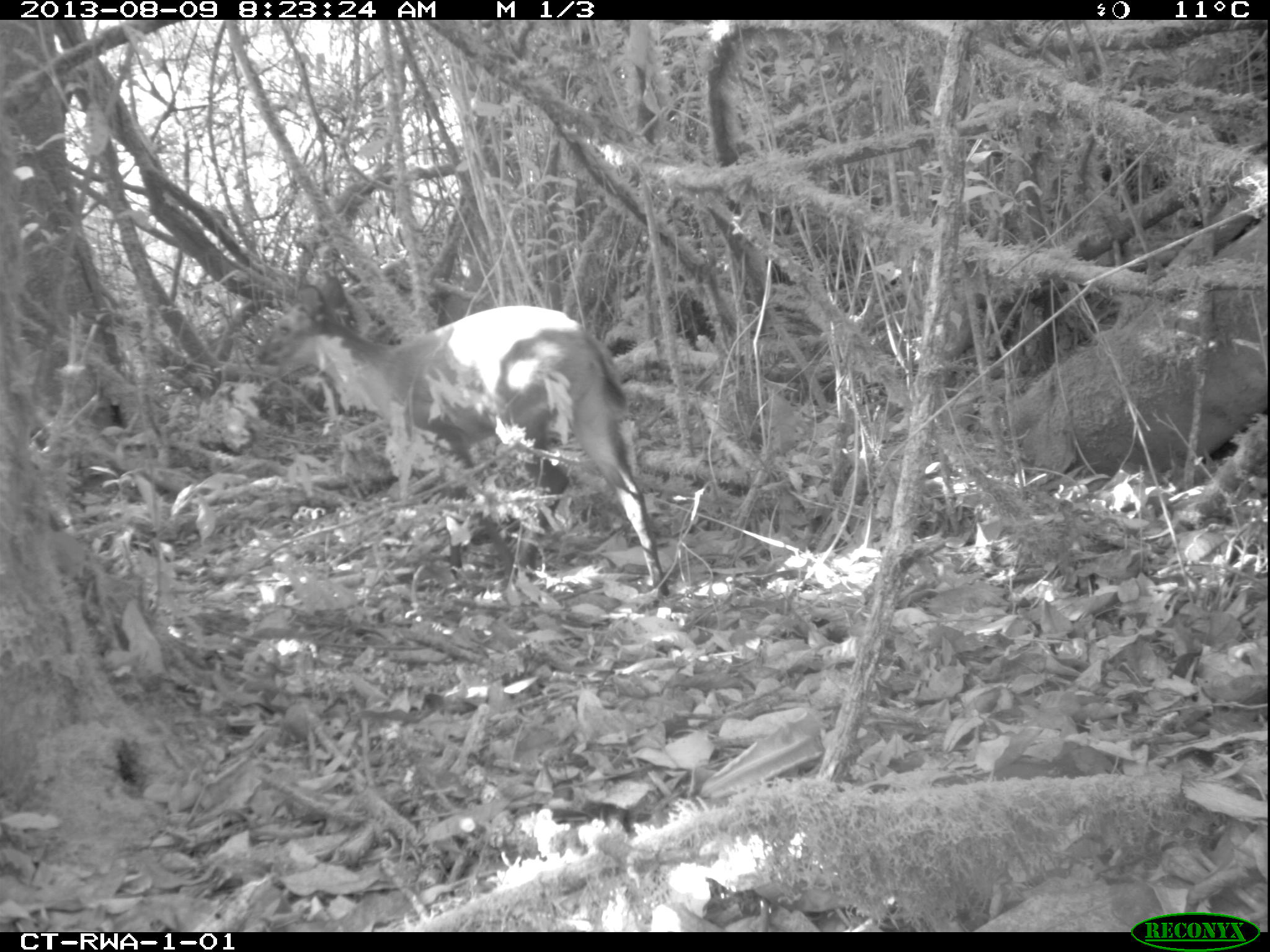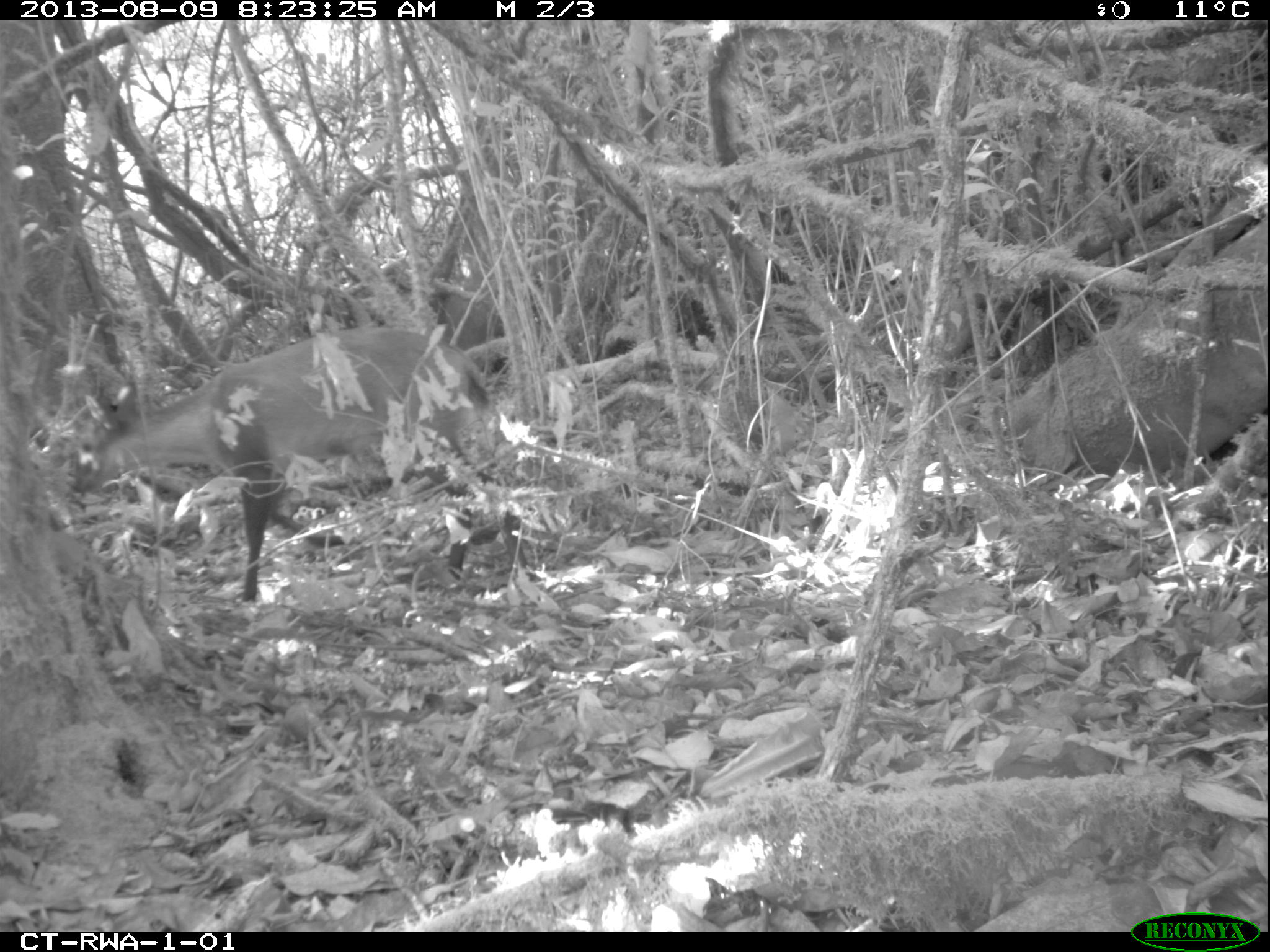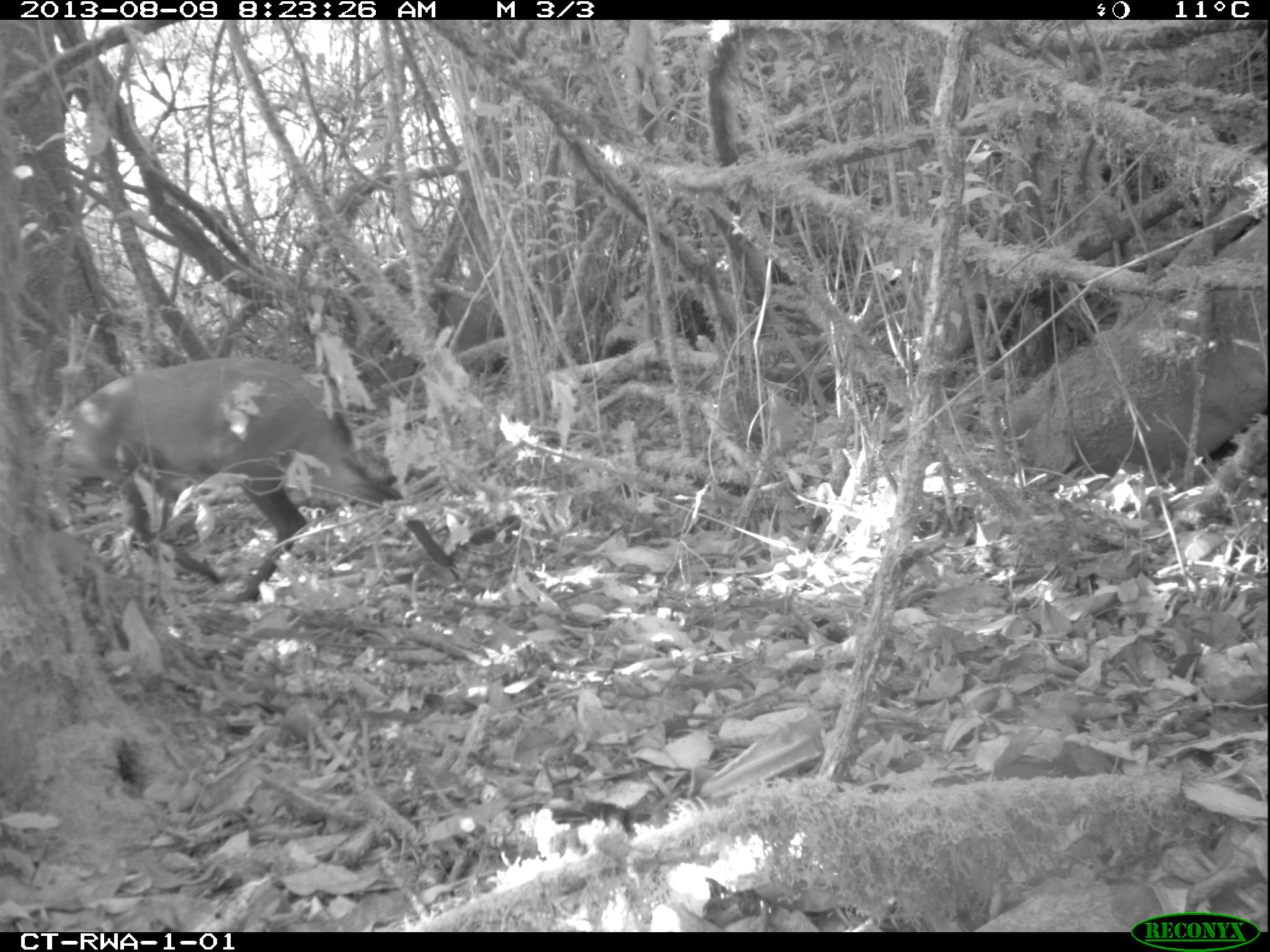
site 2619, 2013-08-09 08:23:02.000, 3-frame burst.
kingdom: Animalia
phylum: Chordata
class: Mammalia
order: Artiodactyla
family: Bovidae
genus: Cephalophus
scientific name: Cephalophus nigrifrons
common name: black-fronted duiker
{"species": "Cephalophus nigrifrons (black-fronted duiker)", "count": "1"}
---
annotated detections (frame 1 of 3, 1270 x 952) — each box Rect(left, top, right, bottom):
cephalophus nigrifrons: Rect(251, 272, 673, 593)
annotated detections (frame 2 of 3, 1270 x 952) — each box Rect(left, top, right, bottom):
cephalophus nigrifrons: Rect(71, 318, 517, 600)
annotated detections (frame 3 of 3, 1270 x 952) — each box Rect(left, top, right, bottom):
cephalophus nigrifrons: Rect(42, 354, 452, 605)